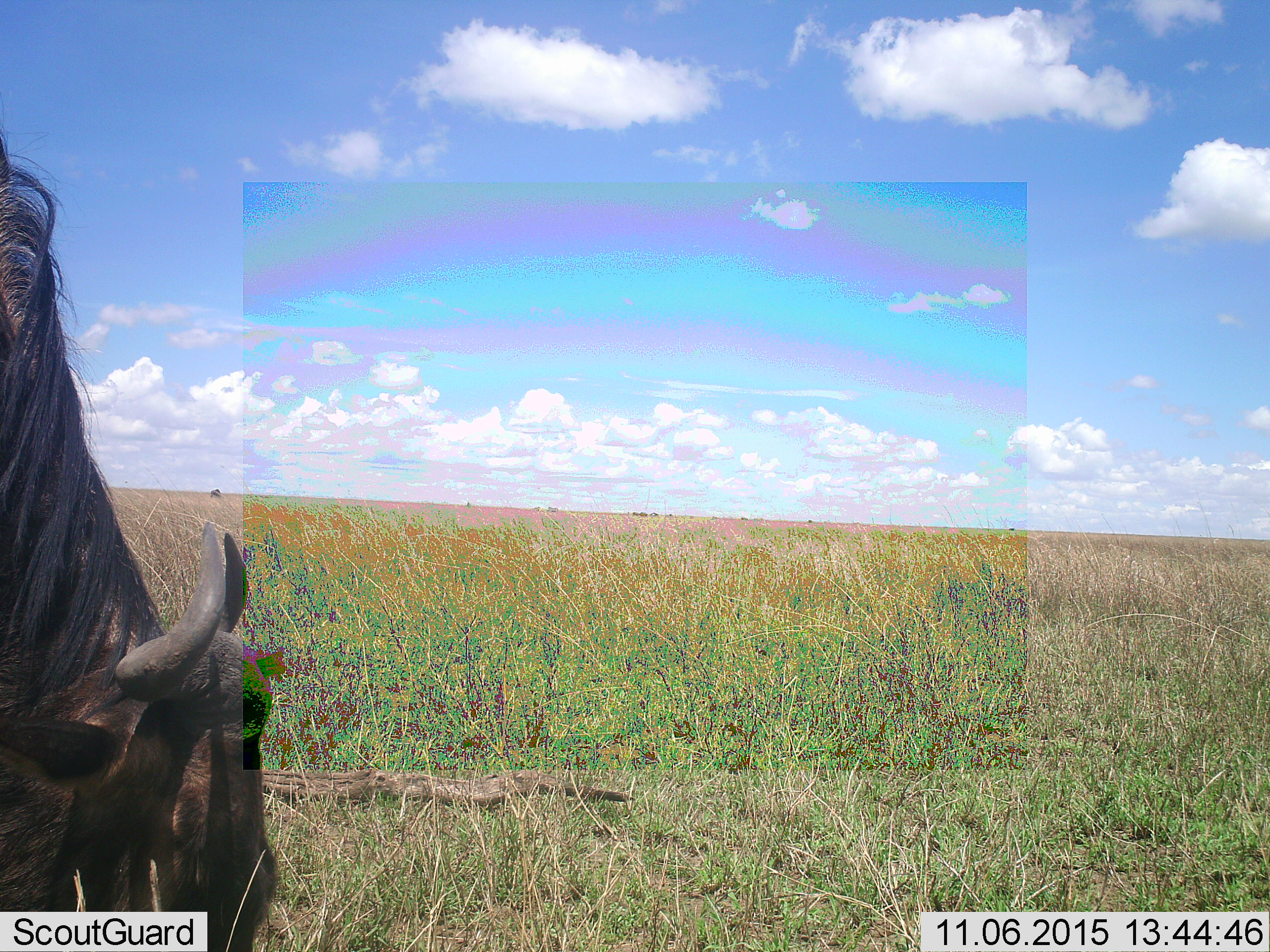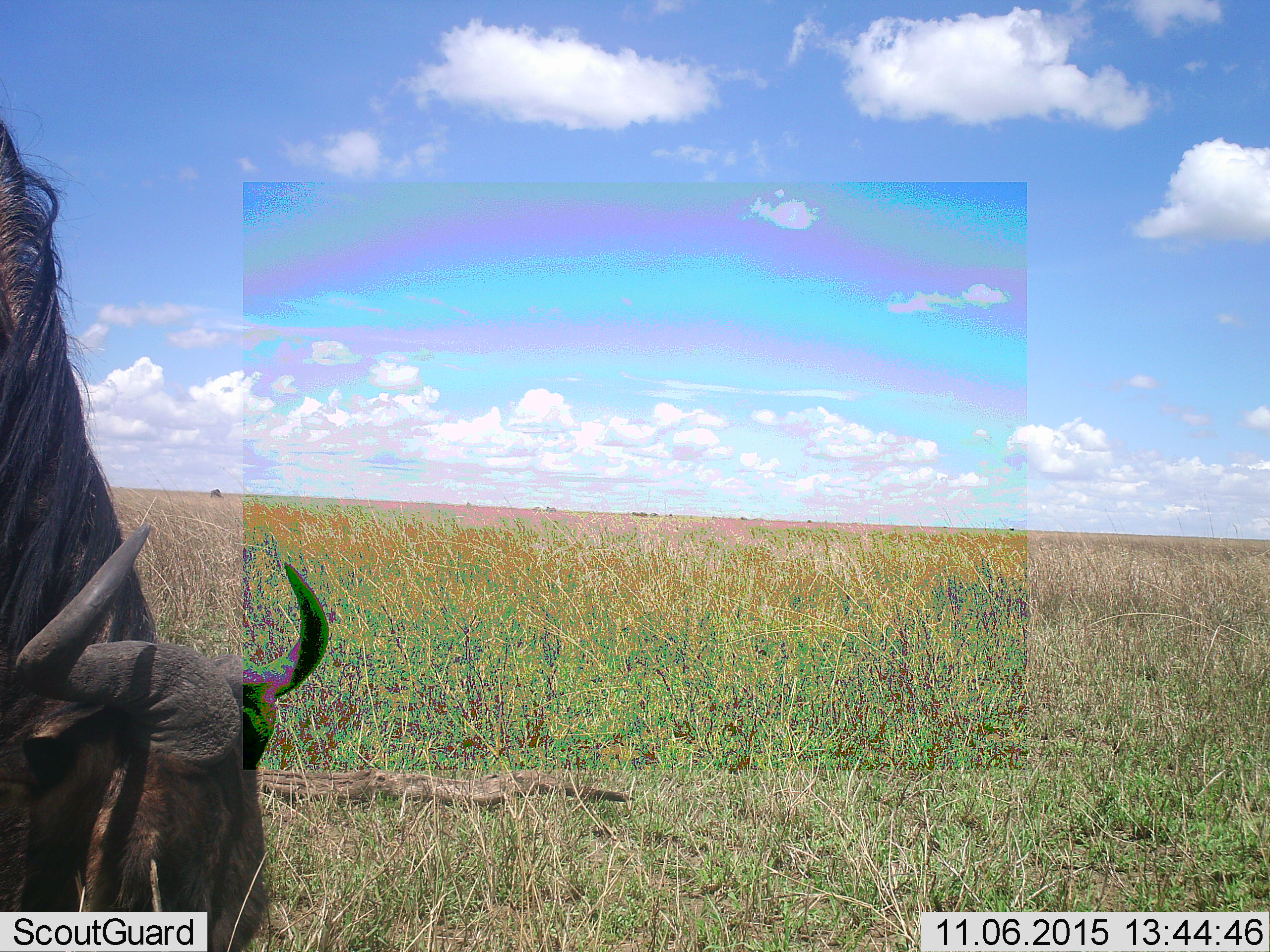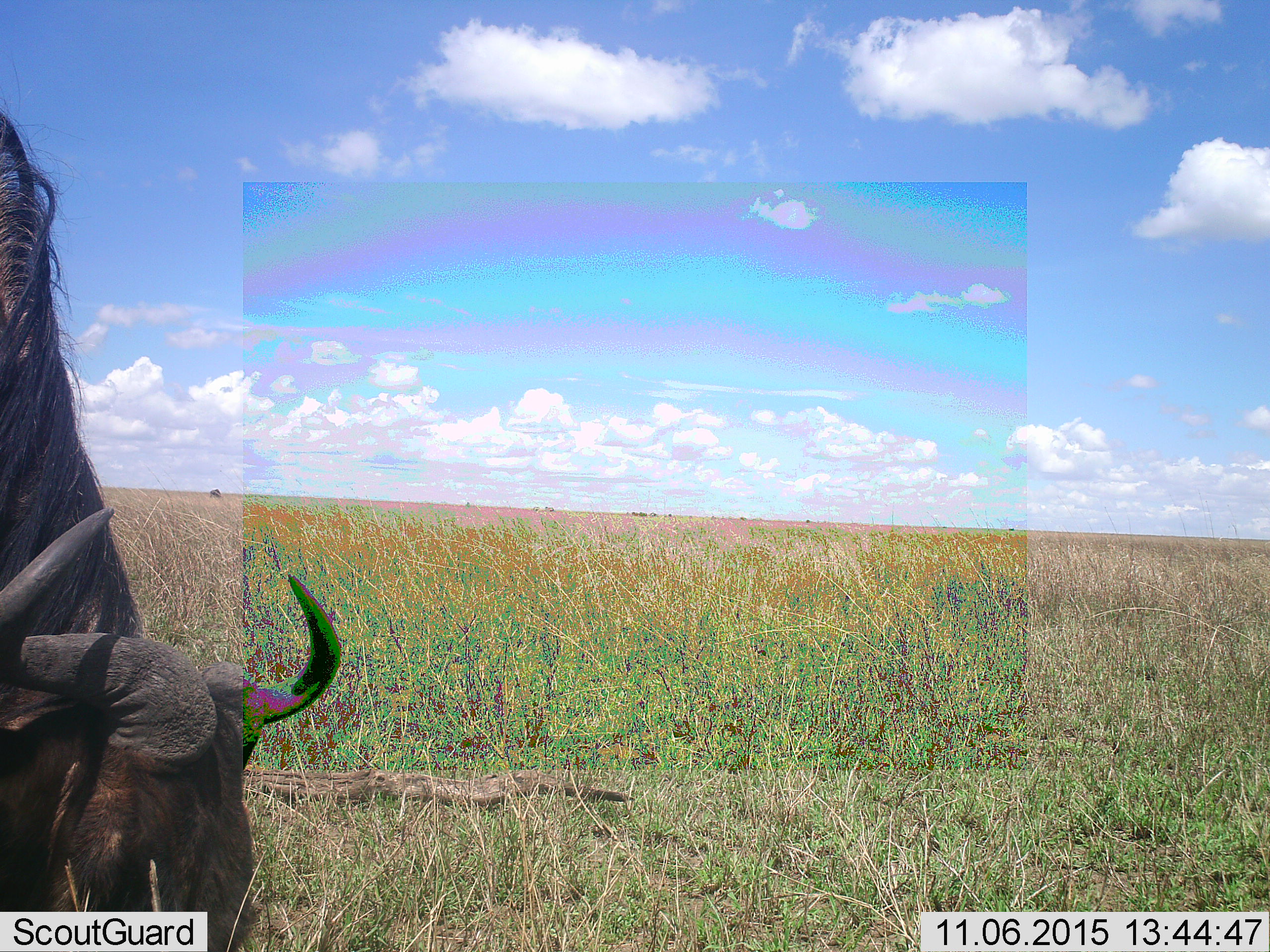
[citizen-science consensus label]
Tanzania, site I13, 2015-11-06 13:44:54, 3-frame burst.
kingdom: Animalia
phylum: Chordata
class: Mammalia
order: Artiodactyla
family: Bovidae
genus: Connochaetes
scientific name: Connochaetes taurinus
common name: blue wildebeest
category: wildebeest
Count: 1.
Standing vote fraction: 44%.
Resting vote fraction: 0%.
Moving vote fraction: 0%.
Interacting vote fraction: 0%.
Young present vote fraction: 0%.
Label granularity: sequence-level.